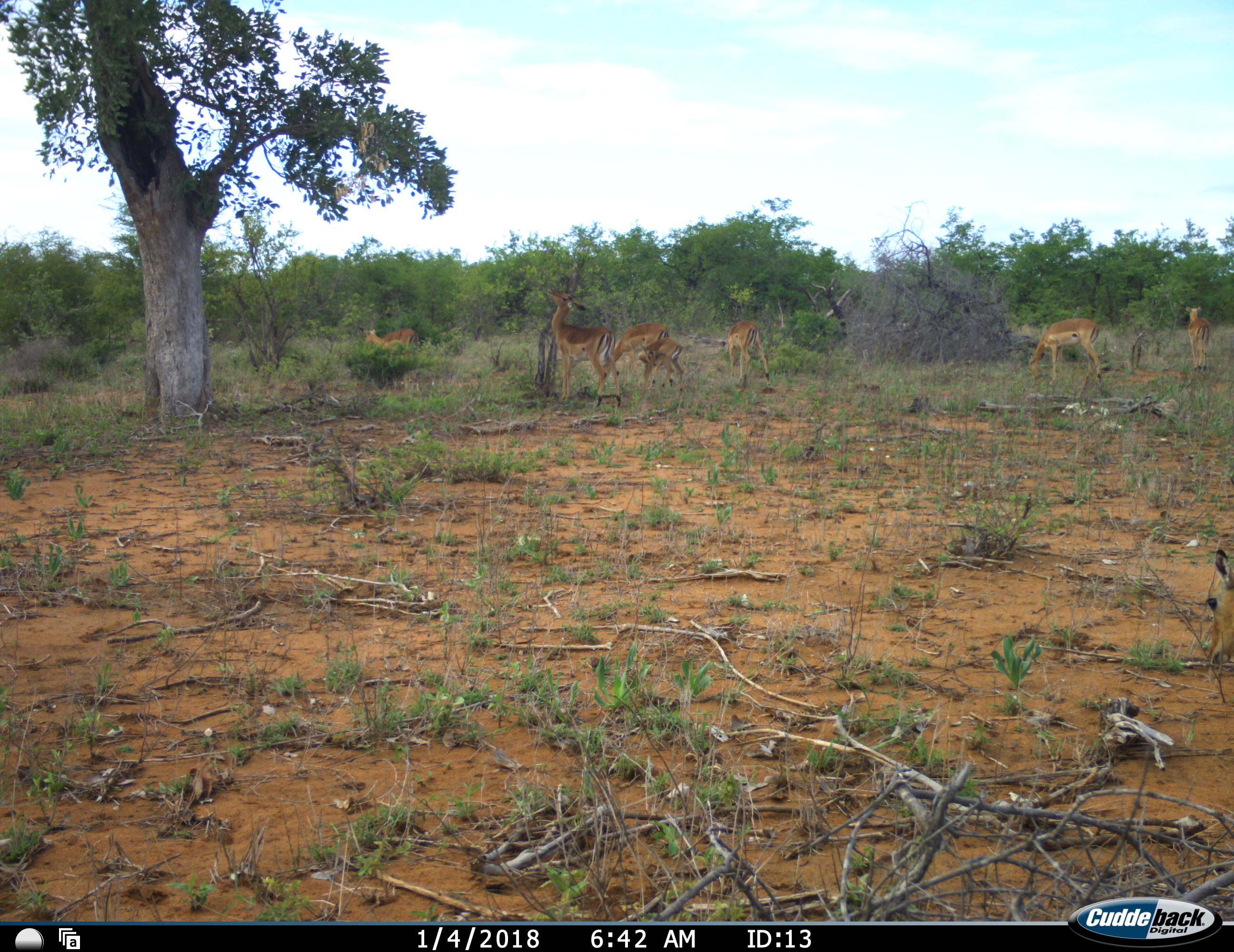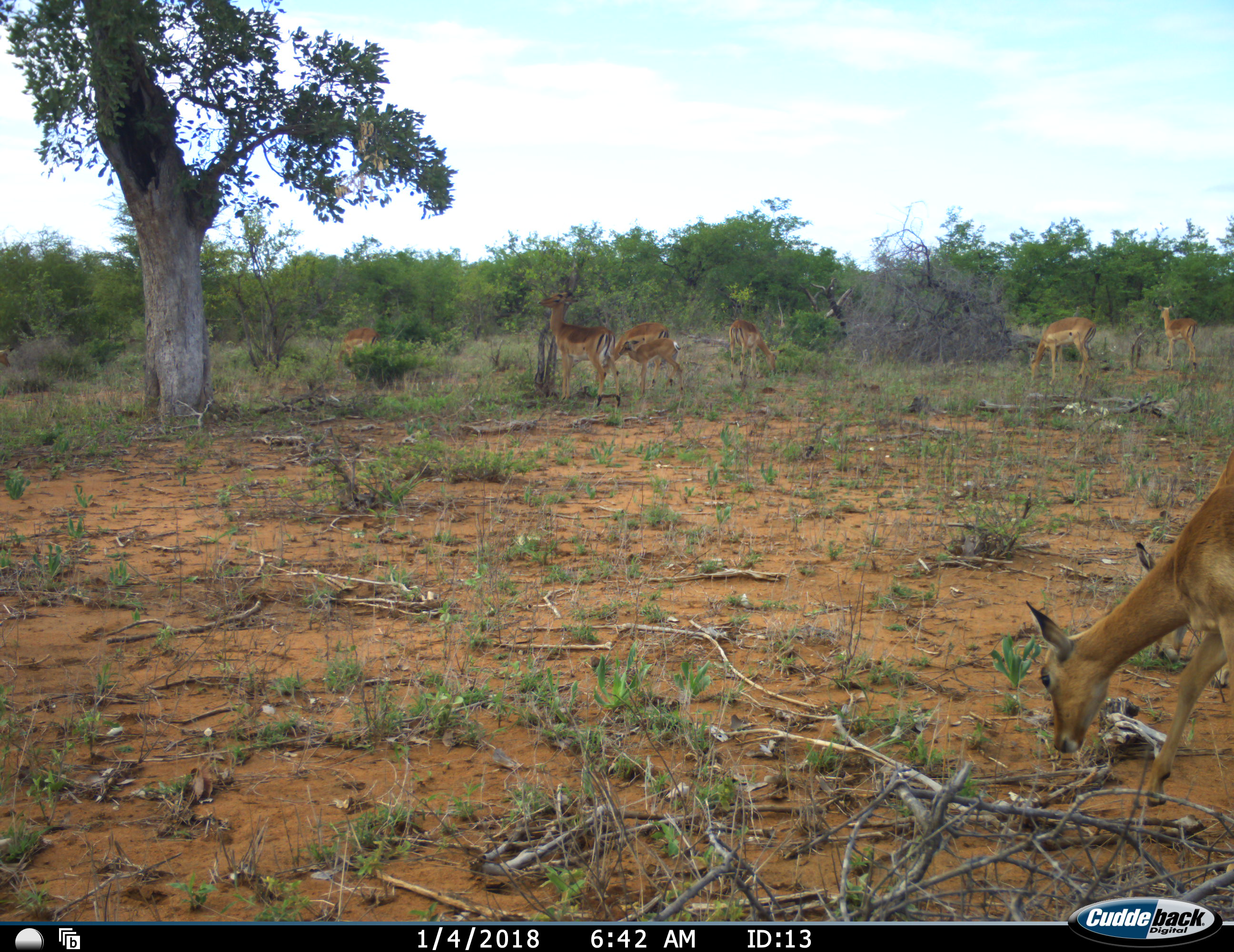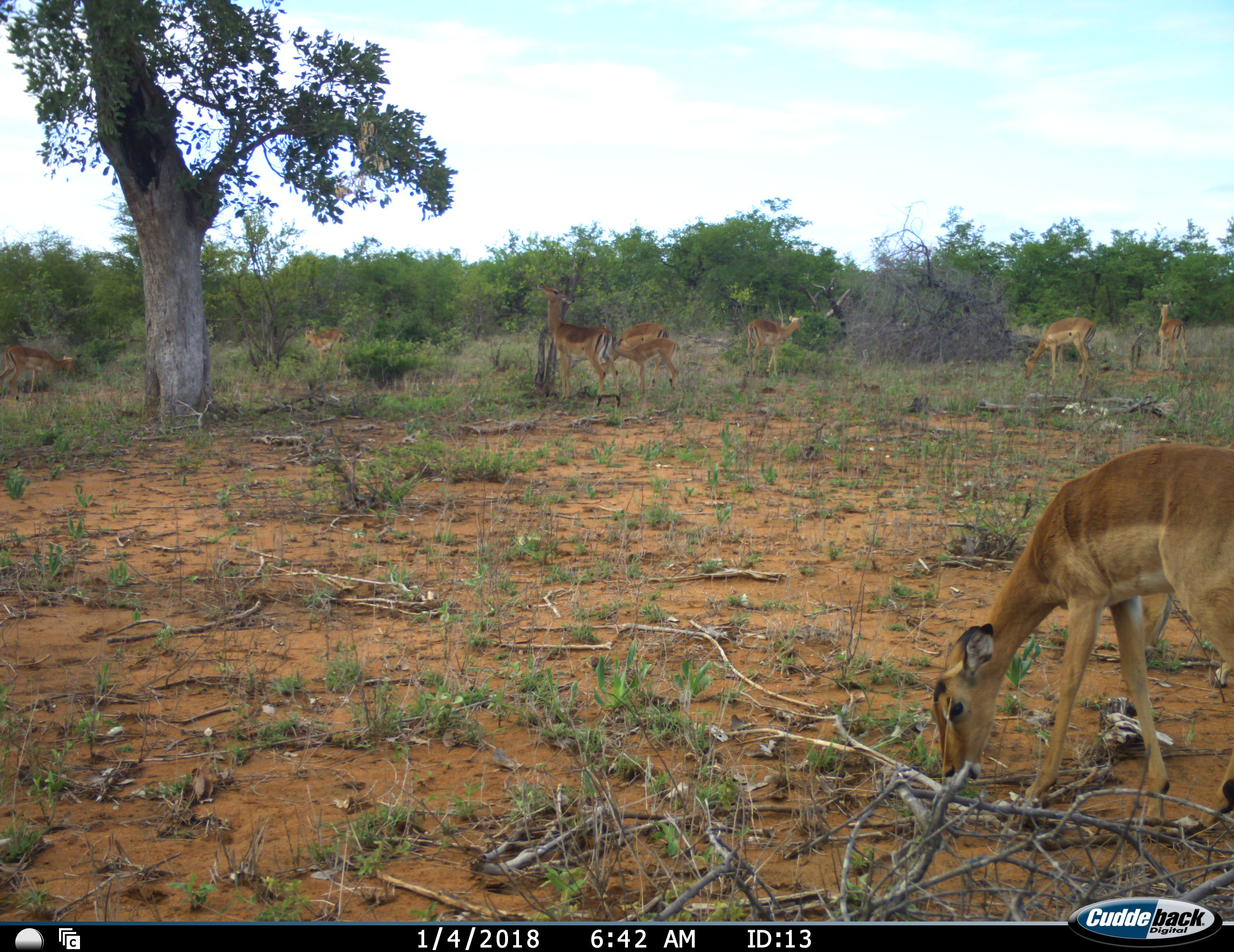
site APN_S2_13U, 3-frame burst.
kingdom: Animalia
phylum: Chordata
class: Mammalia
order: Artiodactyla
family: Bovidae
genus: Aepyceros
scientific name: Aepyceros melampus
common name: impala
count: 10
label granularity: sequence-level